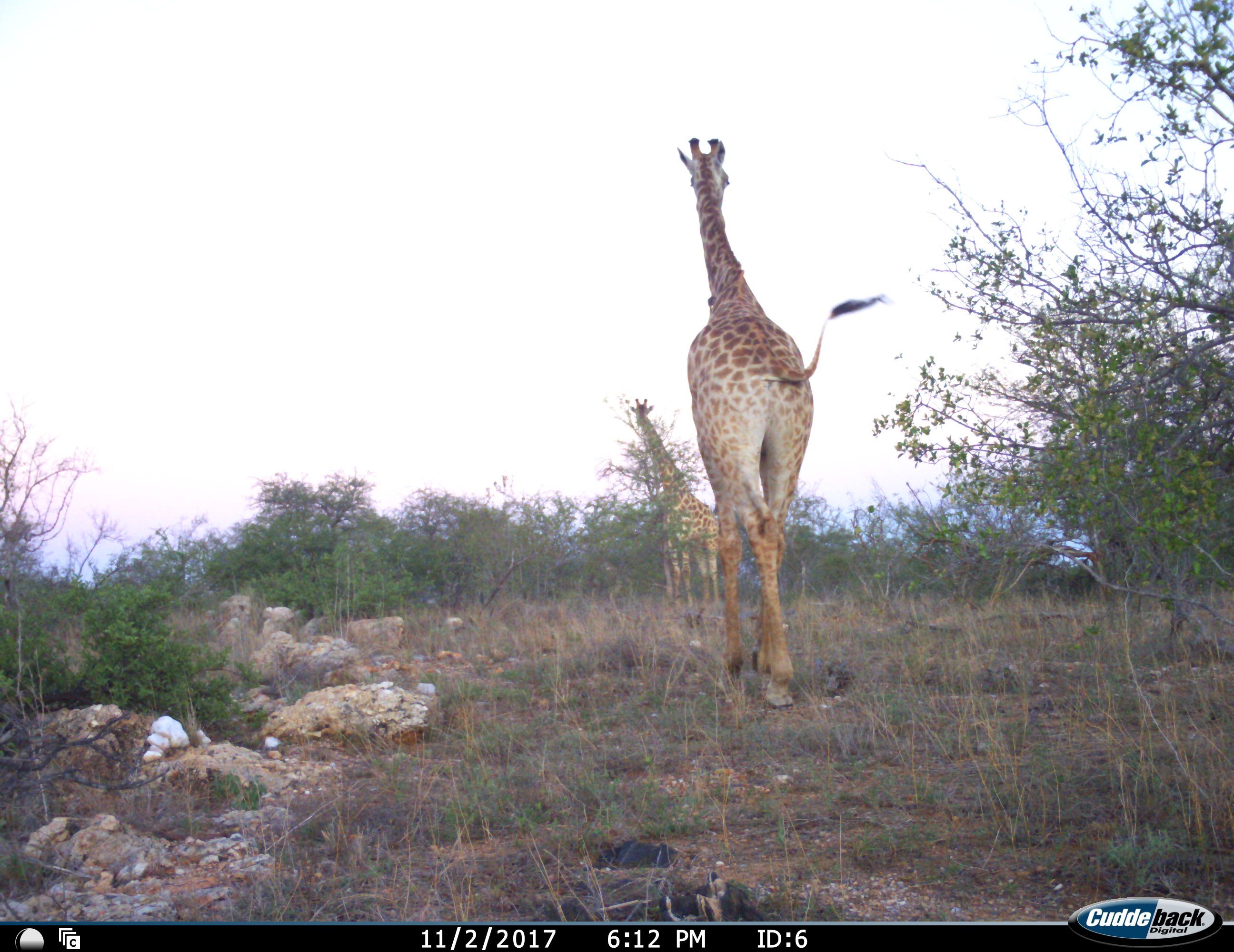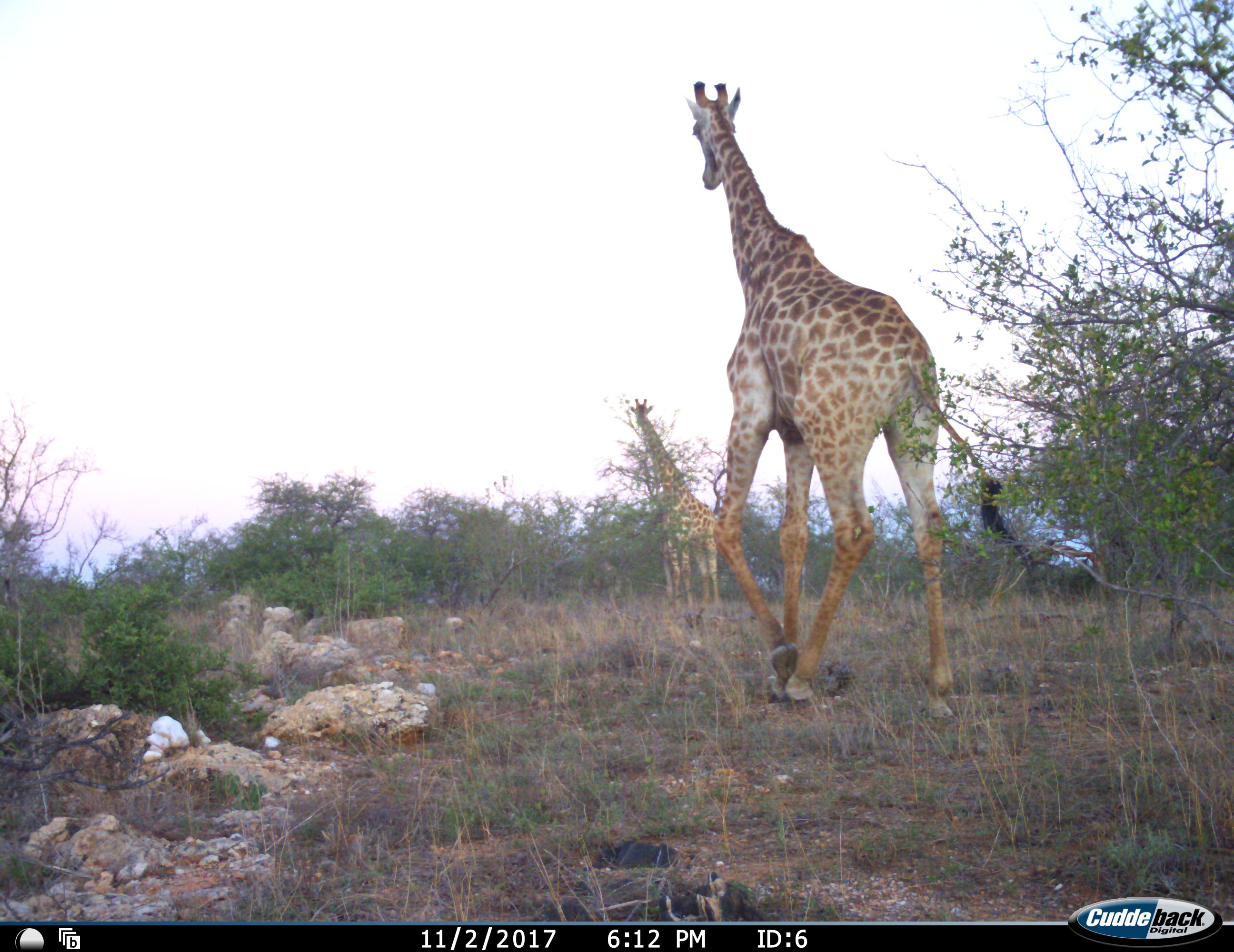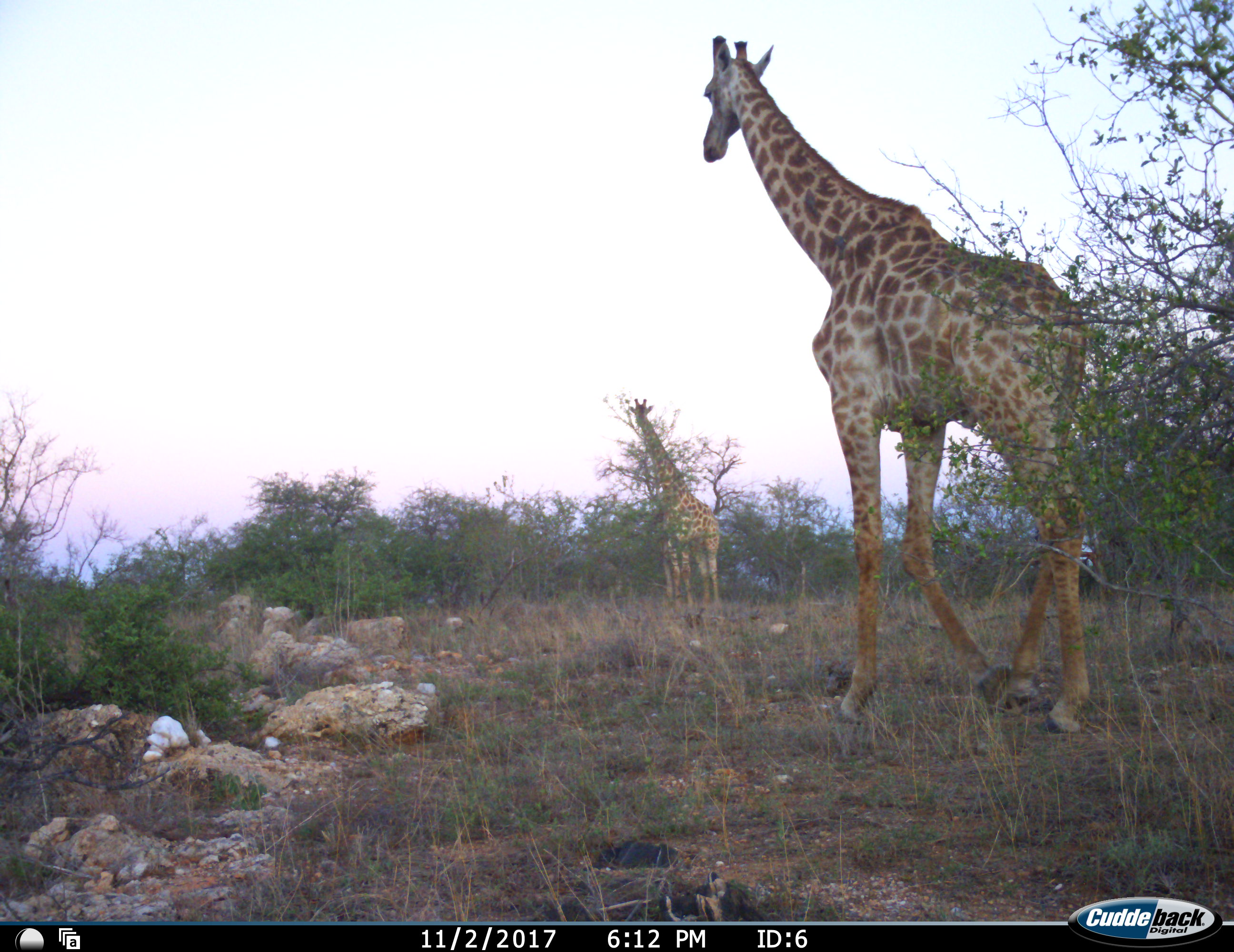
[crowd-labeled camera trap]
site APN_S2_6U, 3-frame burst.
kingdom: Animalia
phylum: Chordata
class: Mammalia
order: Artiodactyla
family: Giraffidae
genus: Giraffa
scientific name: Giraffa camelopardalis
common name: giraffe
Giraffe (Giraffa camelopardalis), count 2. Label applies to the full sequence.